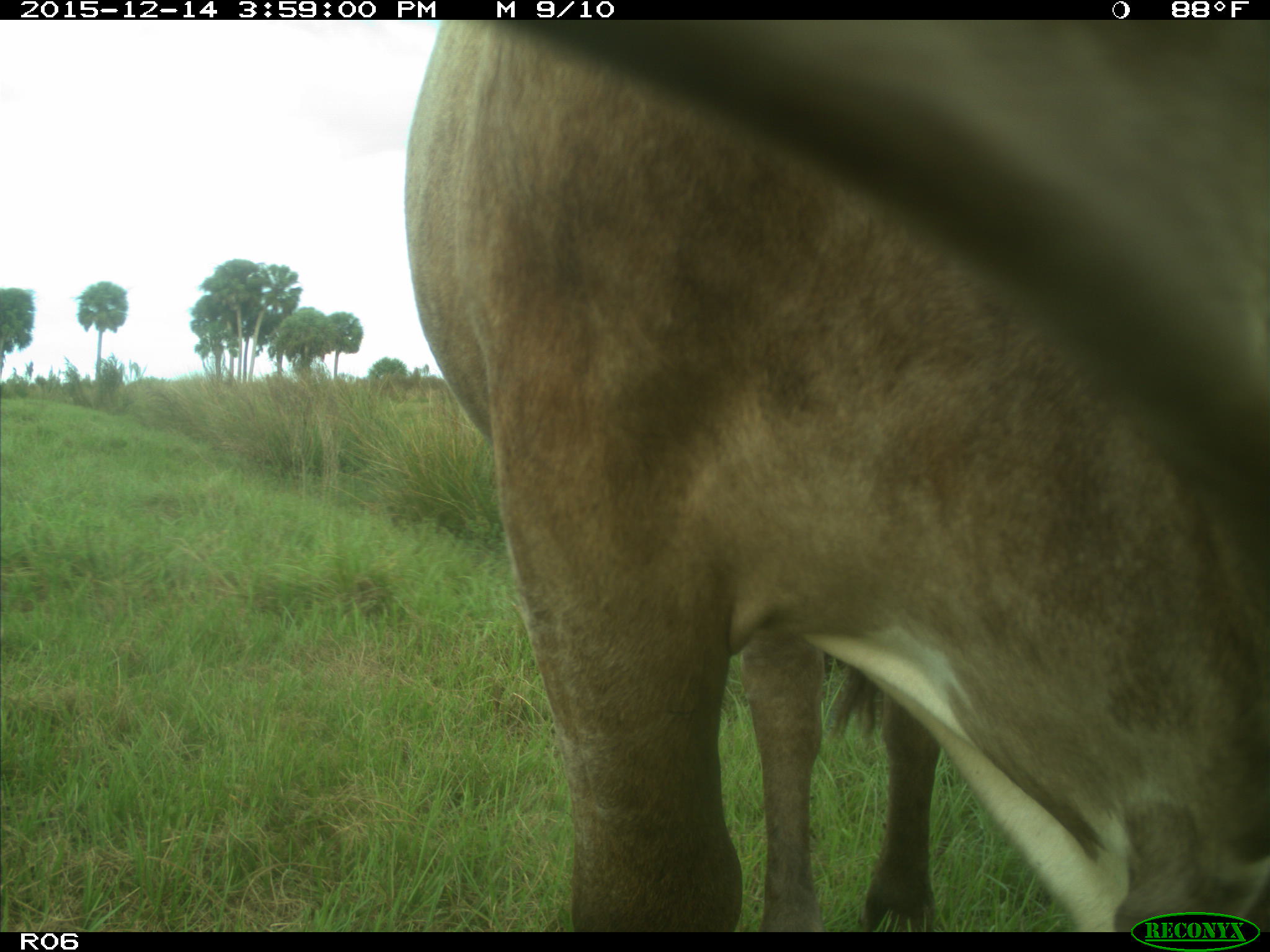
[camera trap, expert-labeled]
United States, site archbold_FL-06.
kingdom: Animalia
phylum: Chordata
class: Mammalia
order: Artiodactyla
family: Bovidae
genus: Bos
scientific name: Bos taurus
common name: domestic cow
Bos taurus (domestic cow).